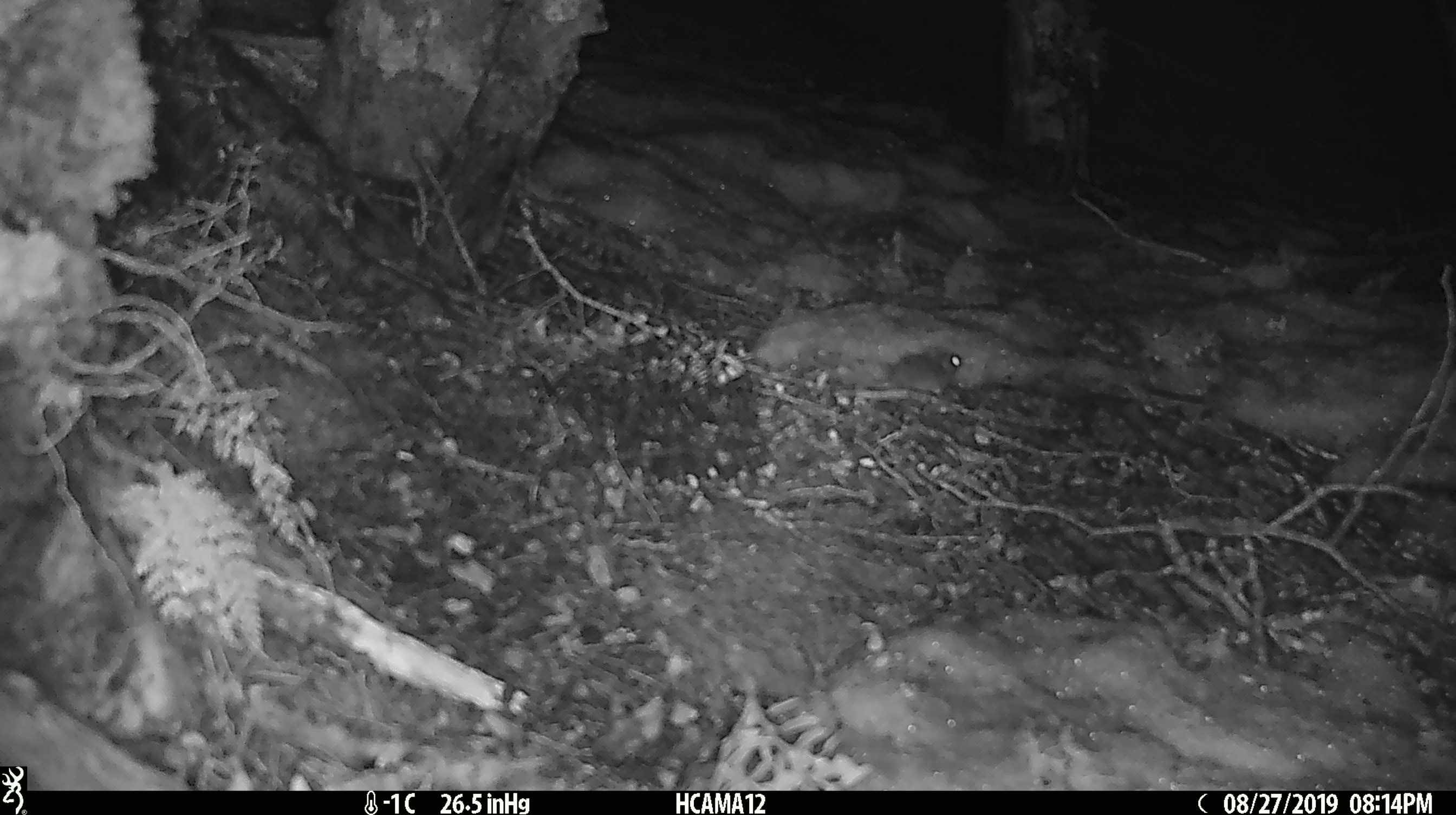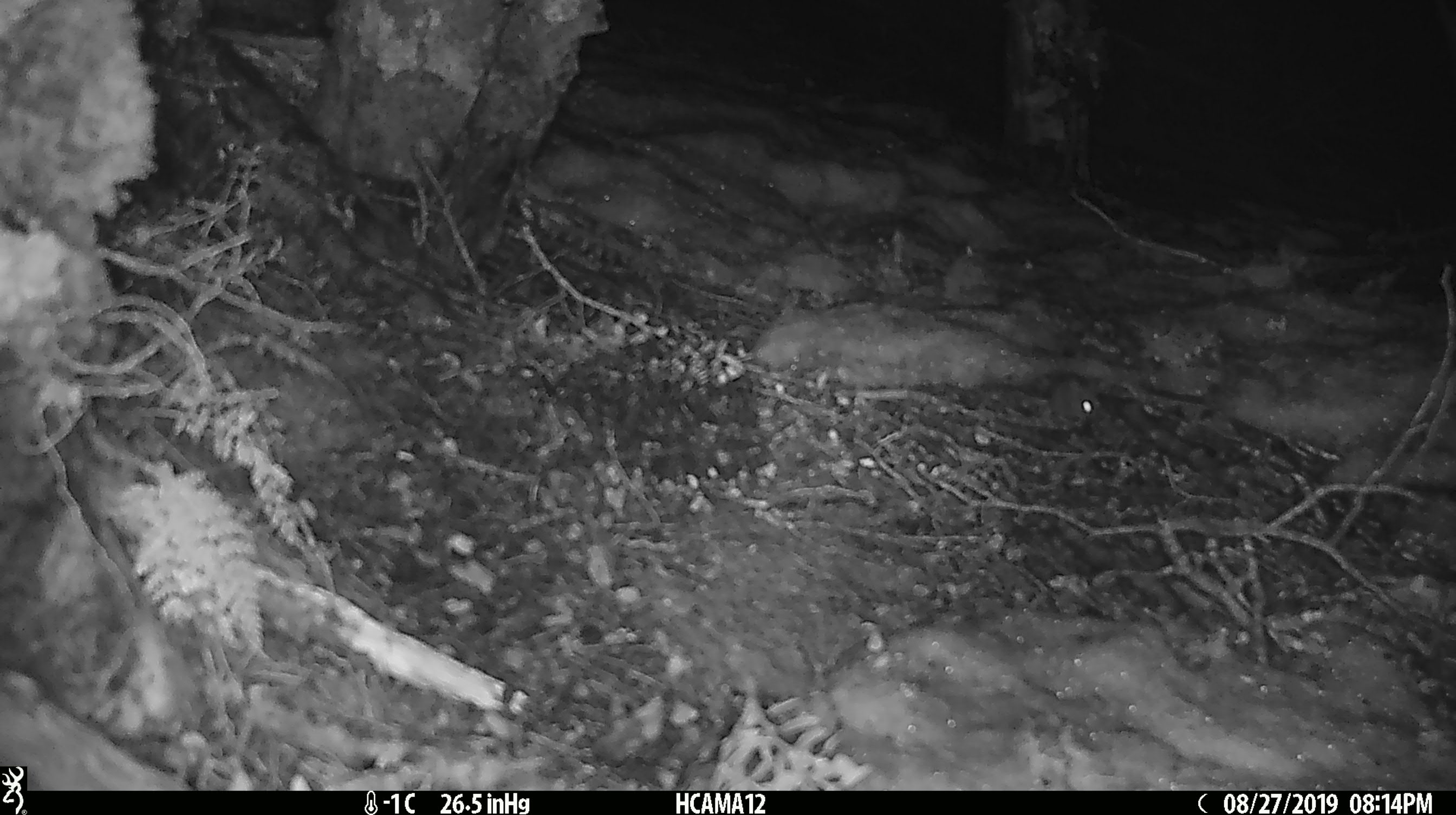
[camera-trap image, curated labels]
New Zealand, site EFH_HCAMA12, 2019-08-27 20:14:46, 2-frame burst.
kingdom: Animalia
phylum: Chordata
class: Mammalia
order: Rodentia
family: Muridae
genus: Mus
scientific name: Mus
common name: mouse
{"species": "mouse (Mus)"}